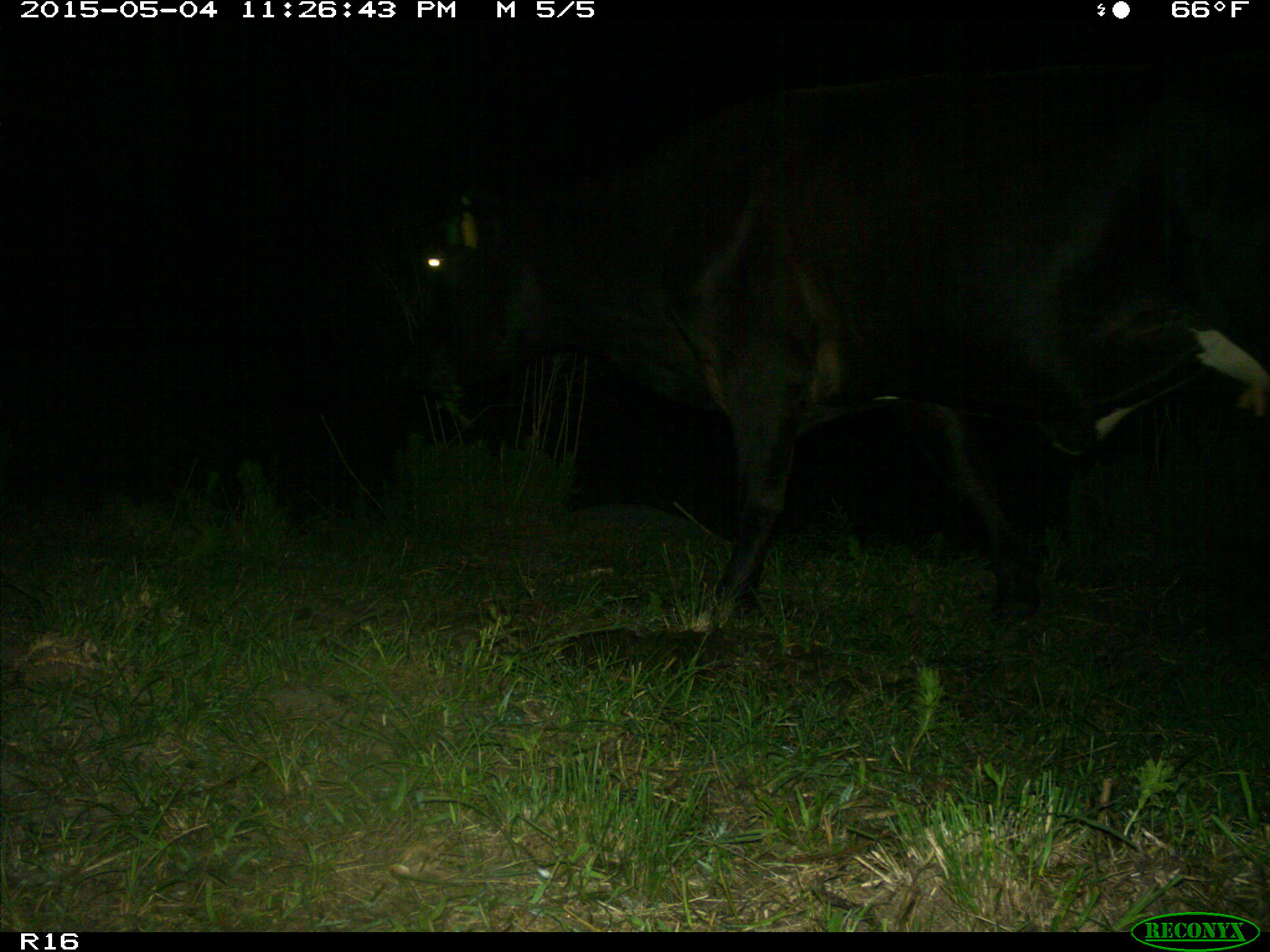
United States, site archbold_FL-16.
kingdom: Animalia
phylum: Chordata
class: Mammalia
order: Artiodactyla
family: Bovidae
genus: Bos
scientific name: Bos taurus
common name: domestic cow